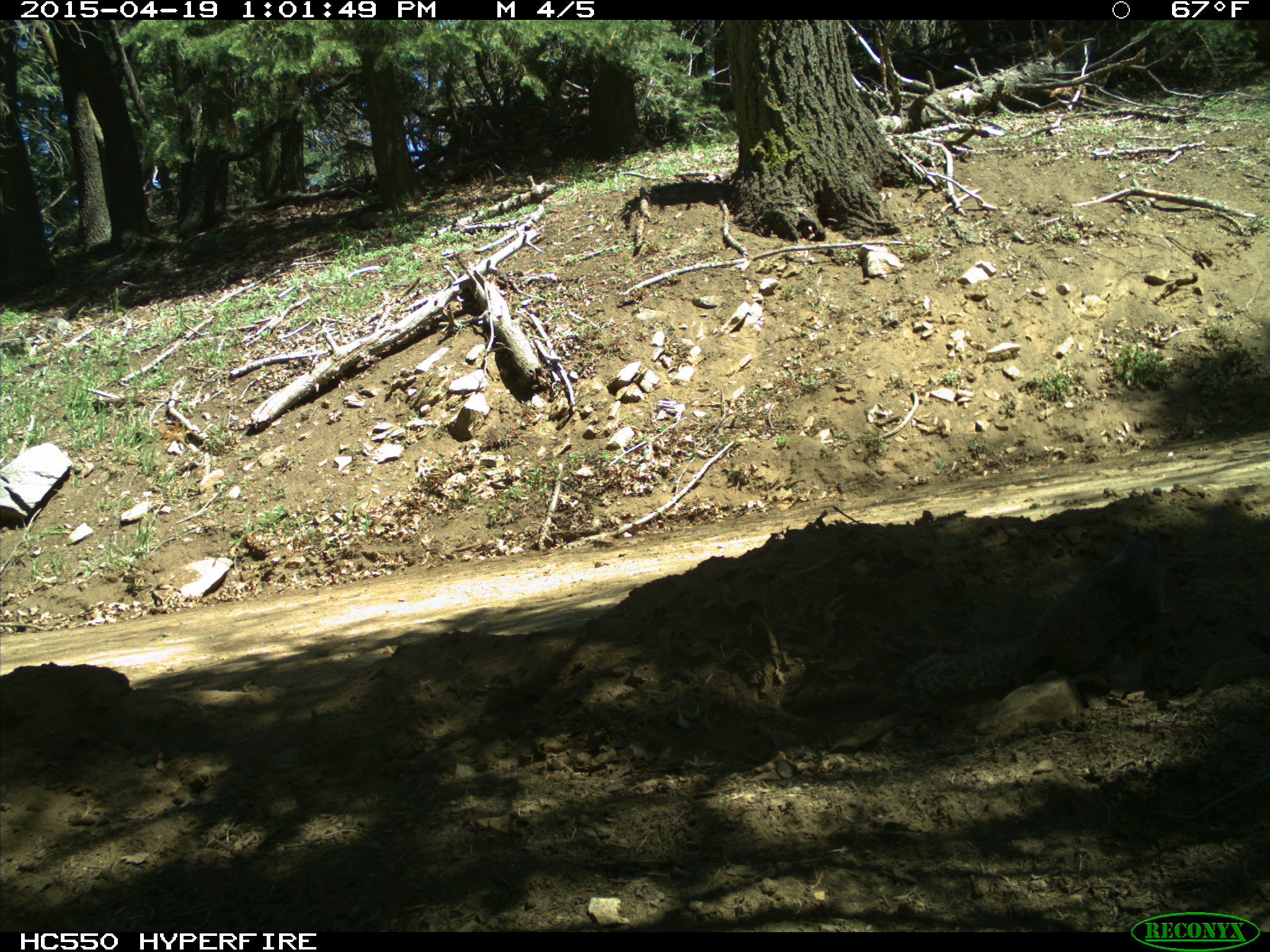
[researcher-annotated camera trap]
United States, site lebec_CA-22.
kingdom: Animalia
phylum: Chordata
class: Mammalia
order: Rodentia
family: Sciuridae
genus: Otospermophilus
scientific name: Otospermophilus beecheyi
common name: california ground squirrel